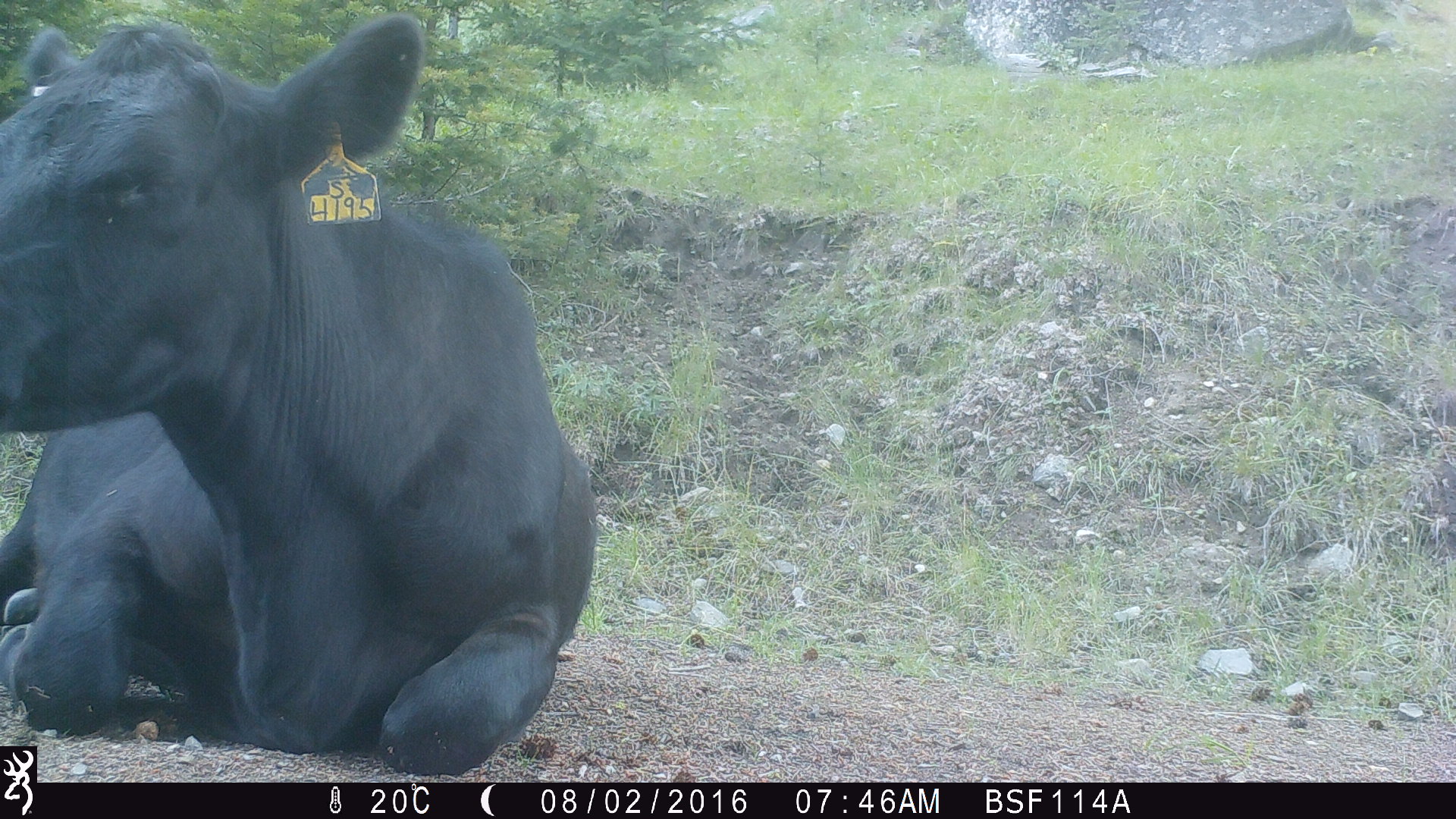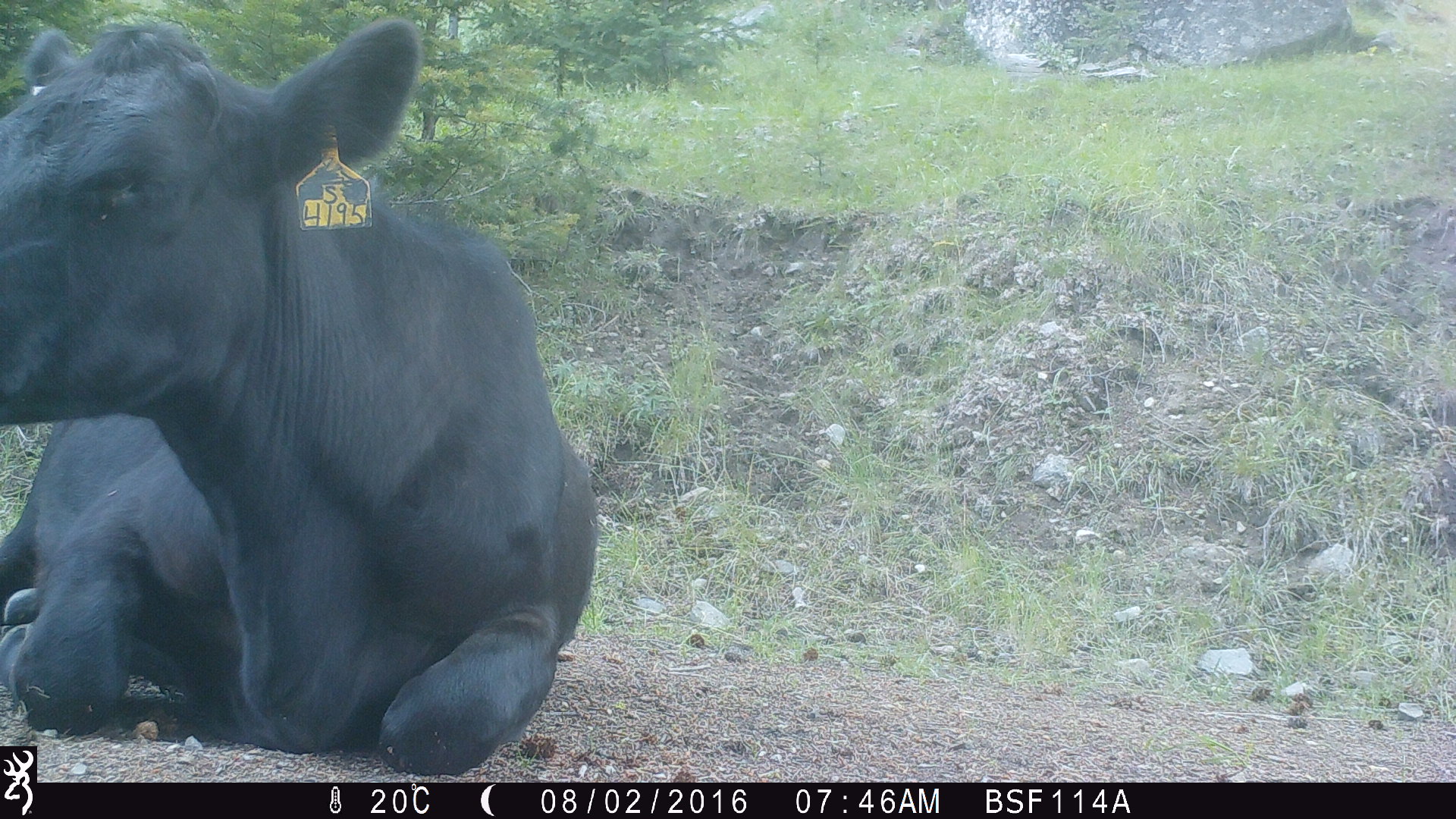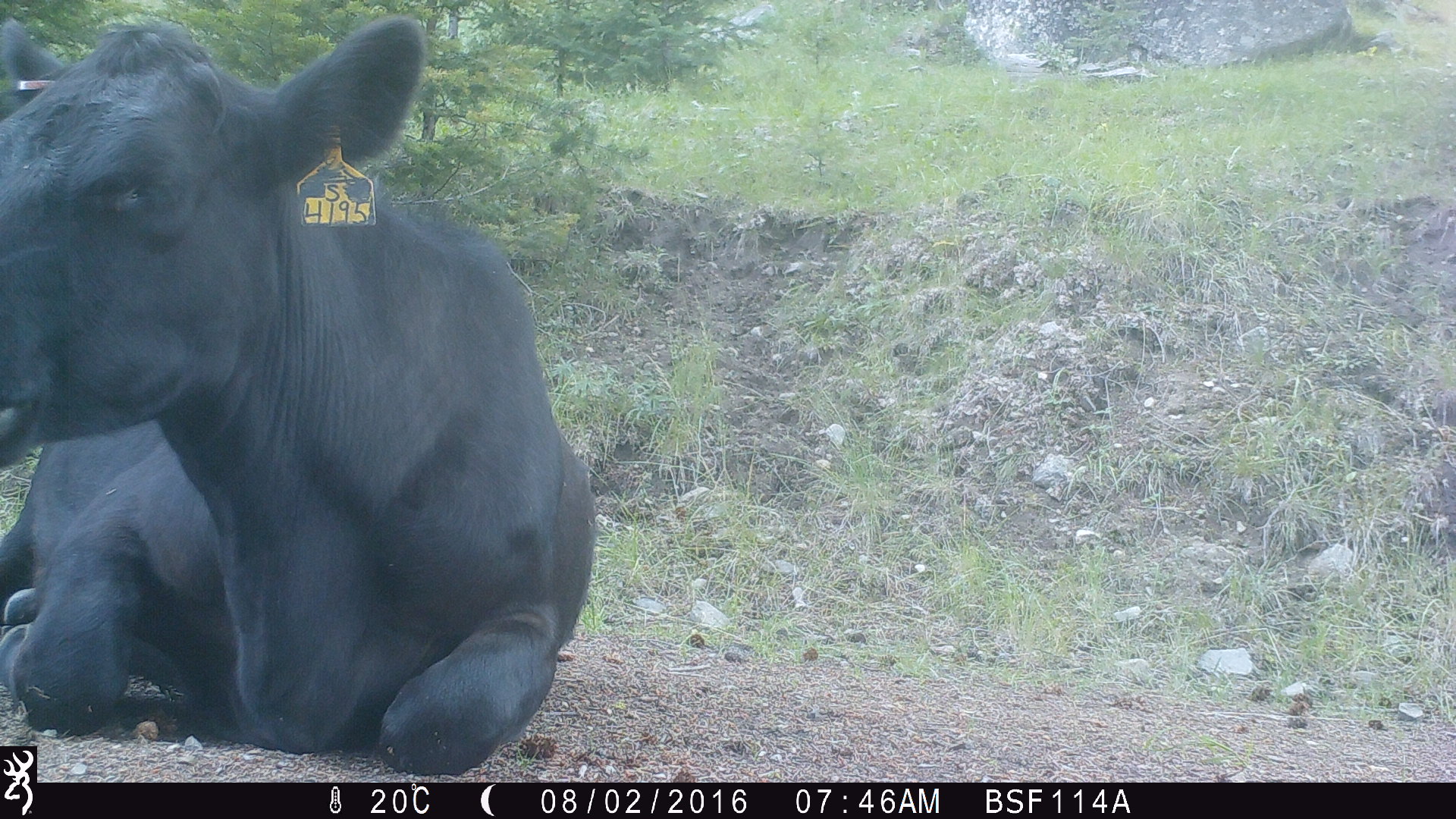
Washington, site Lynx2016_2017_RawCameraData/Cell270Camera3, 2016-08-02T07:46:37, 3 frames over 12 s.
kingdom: Animalia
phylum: Chordata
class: Mammalia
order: Artiodactyla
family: Bovidae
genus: Bos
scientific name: Bos taurus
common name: domestic cattle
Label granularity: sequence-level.